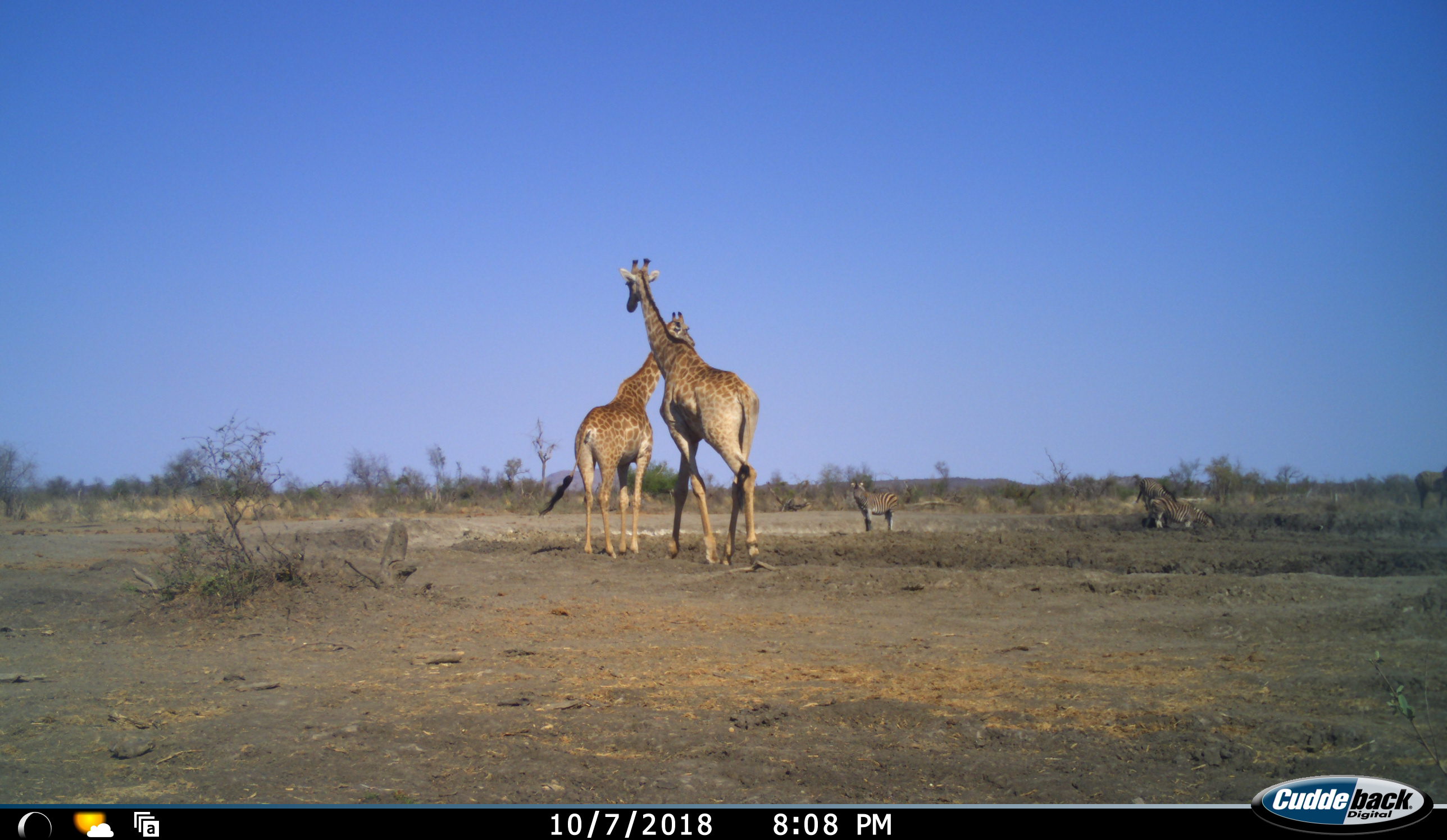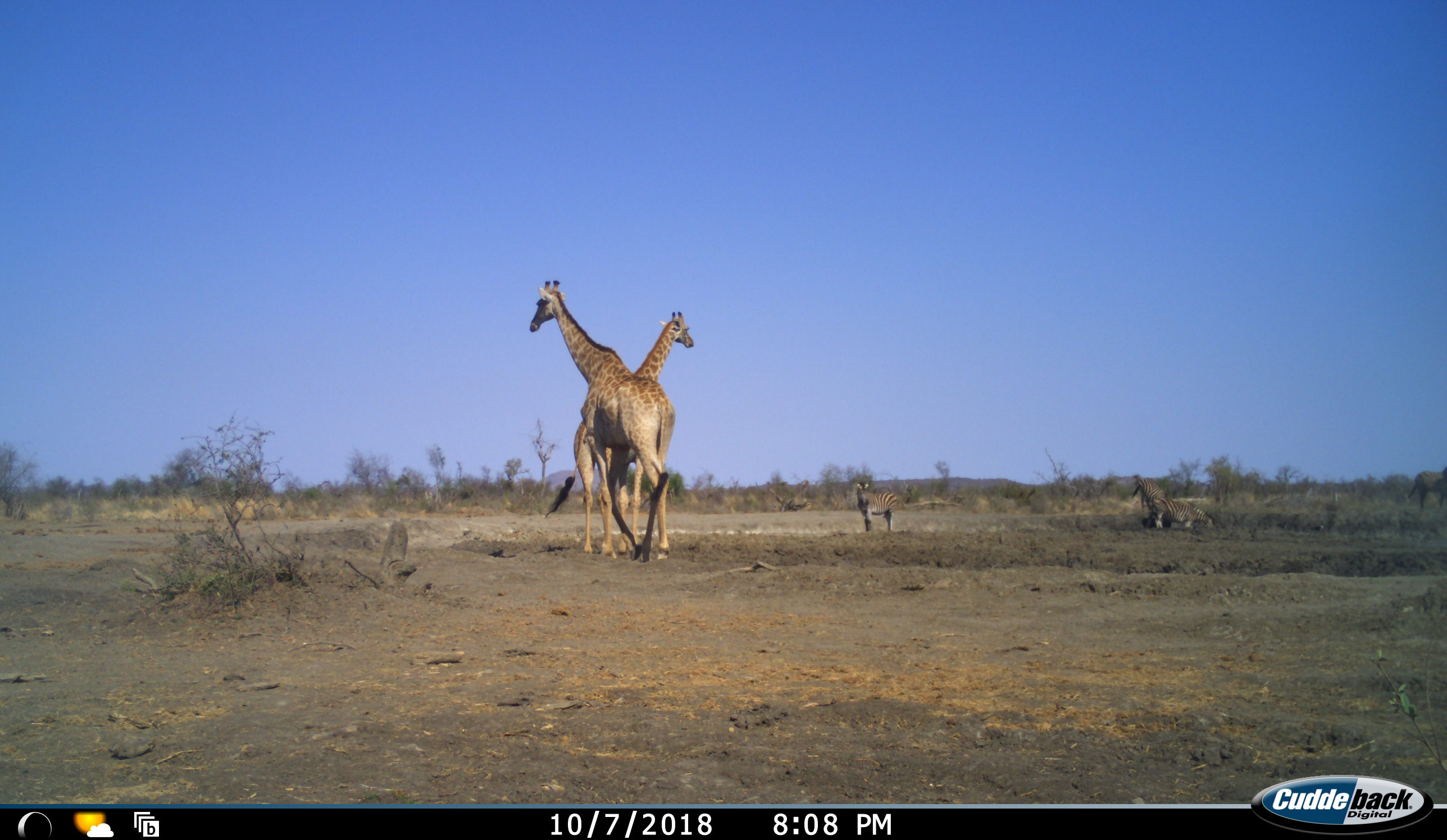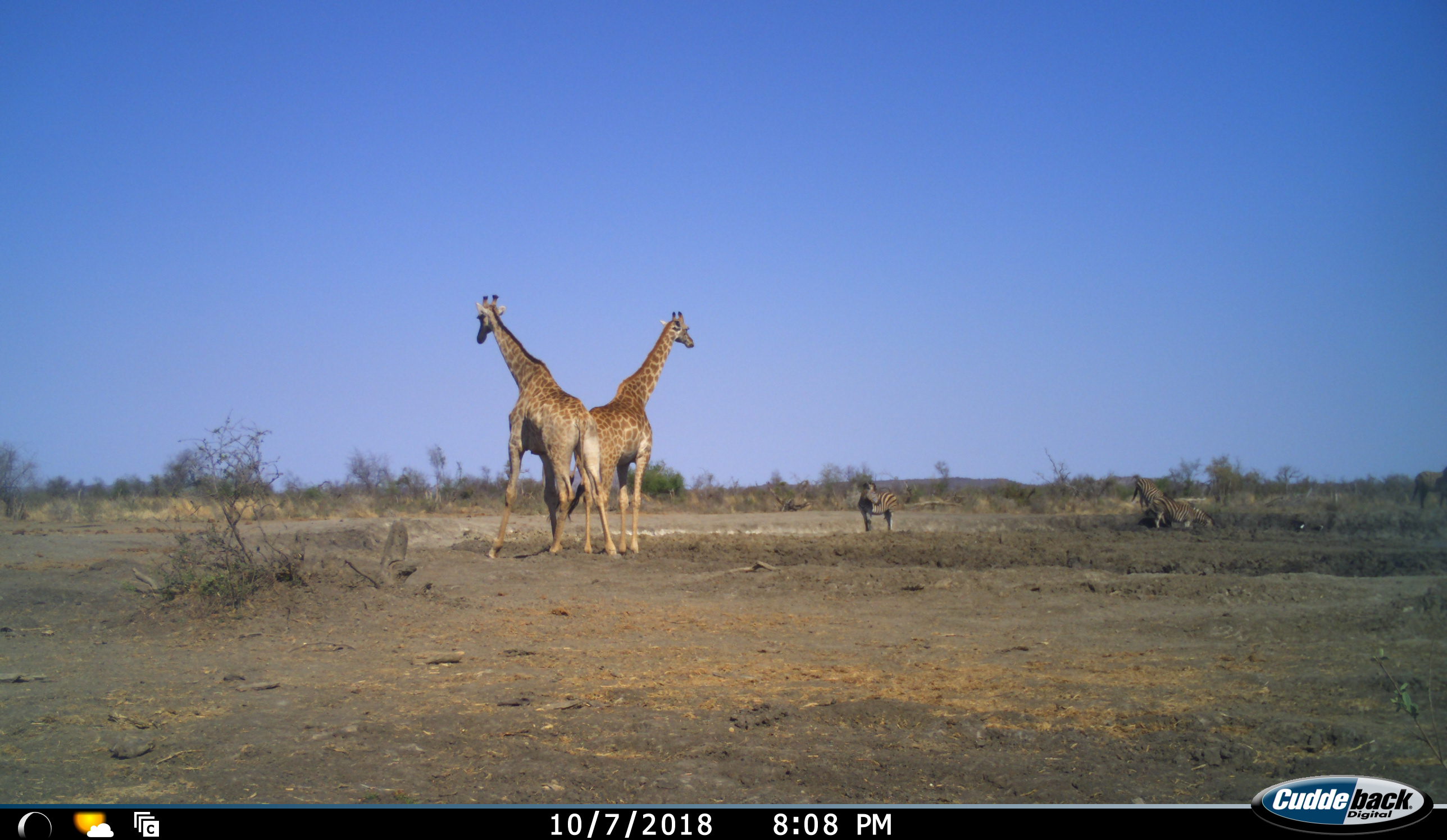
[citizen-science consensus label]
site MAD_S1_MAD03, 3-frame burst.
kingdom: Animalia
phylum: Chordata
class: Mammalia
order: Artiodactyla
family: Giraffidae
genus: Giraffa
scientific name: Giraffa camelopardalis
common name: giraffe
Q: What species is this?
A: Giraffe (Giraffa camelopardalis).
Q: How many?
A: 2.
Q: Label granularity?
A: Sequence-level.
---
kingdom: Animalia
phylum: Chordata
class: Mammalia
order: Perissodactyla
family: Equidae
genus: Equus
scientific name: Equus quagga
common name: plains zebra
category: zebraplains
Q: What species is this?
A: Zebraplains (plains zebra) (Equus quagga).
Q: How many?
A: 3.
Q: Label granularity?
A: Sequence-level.